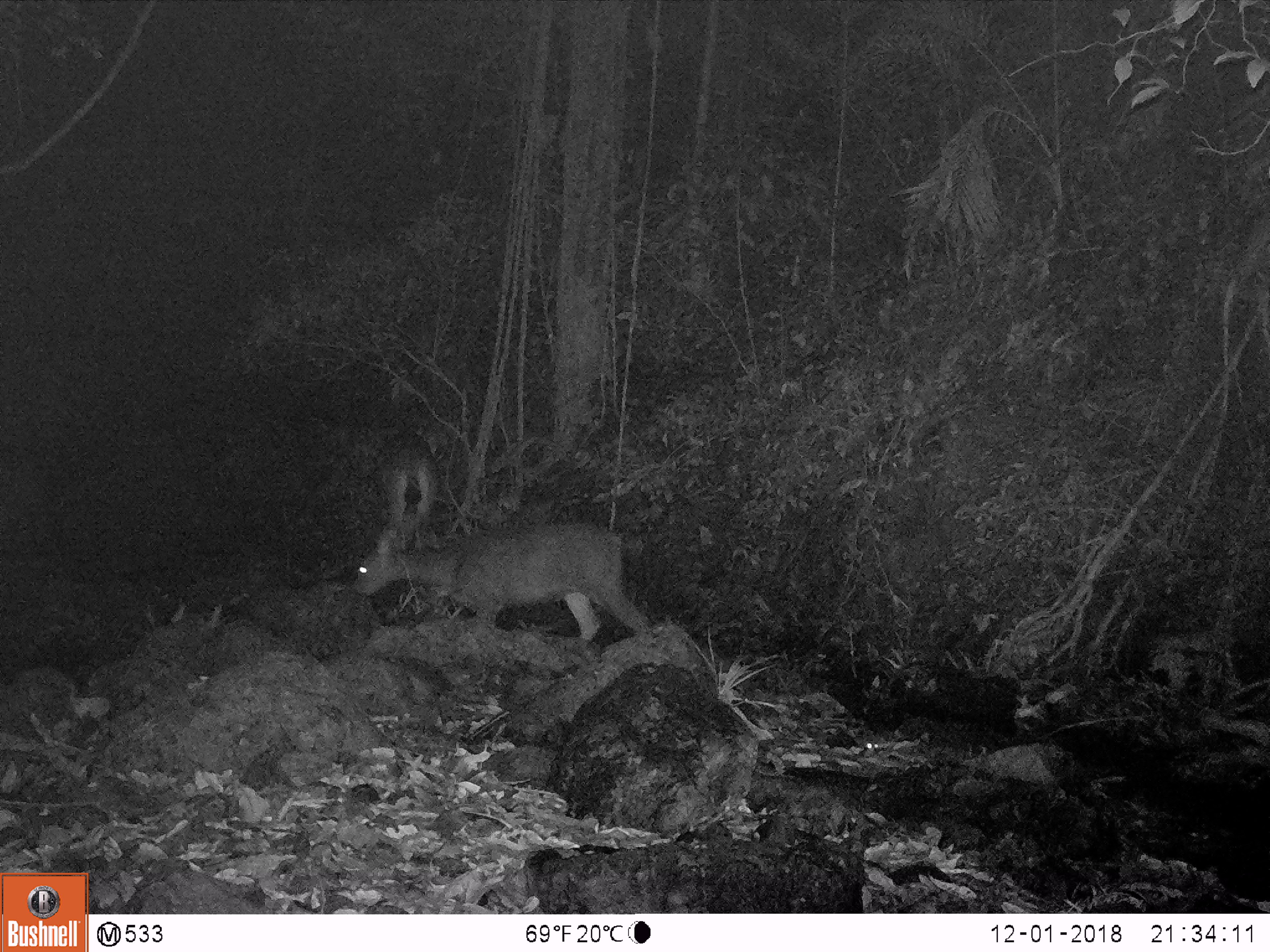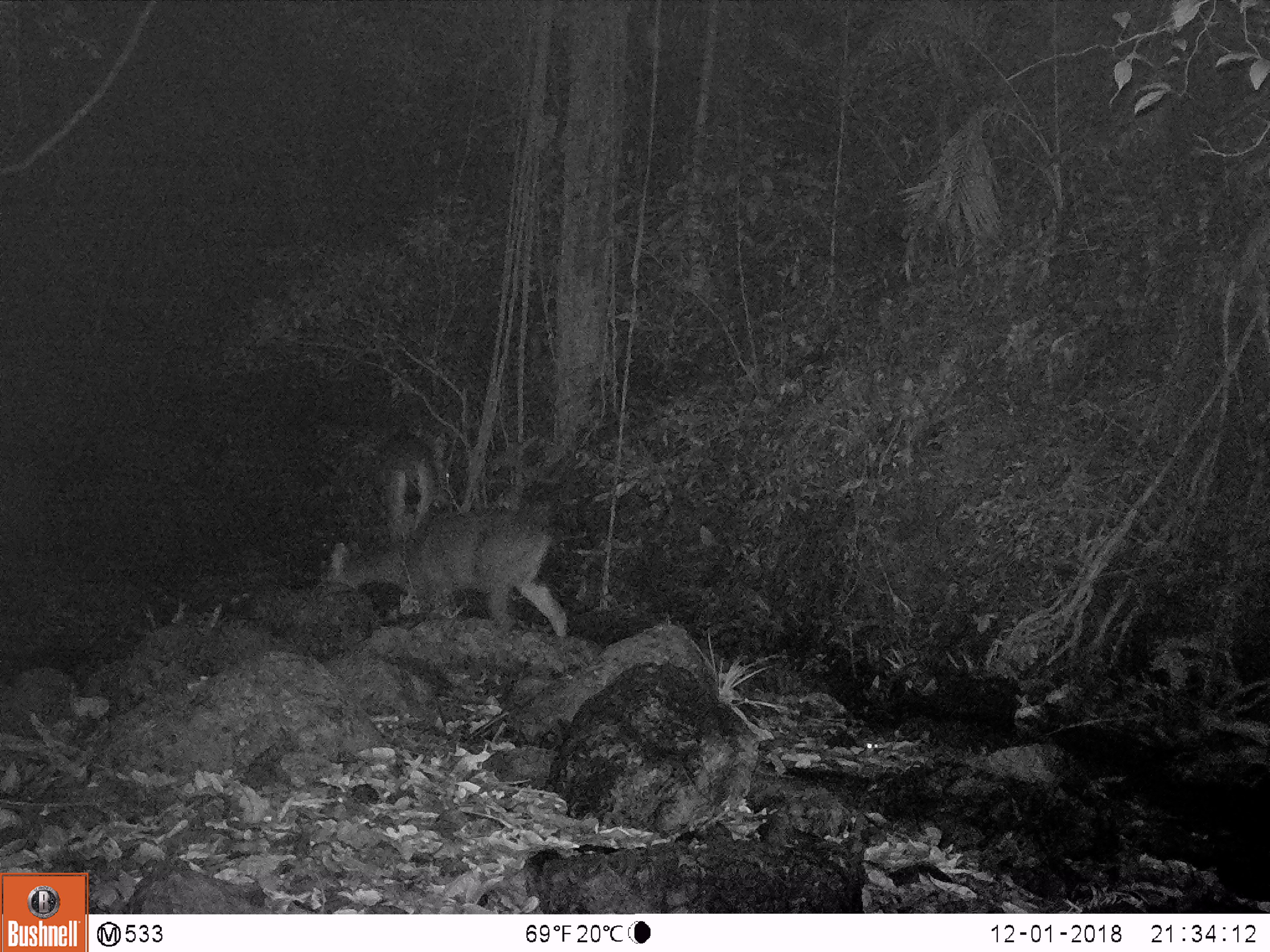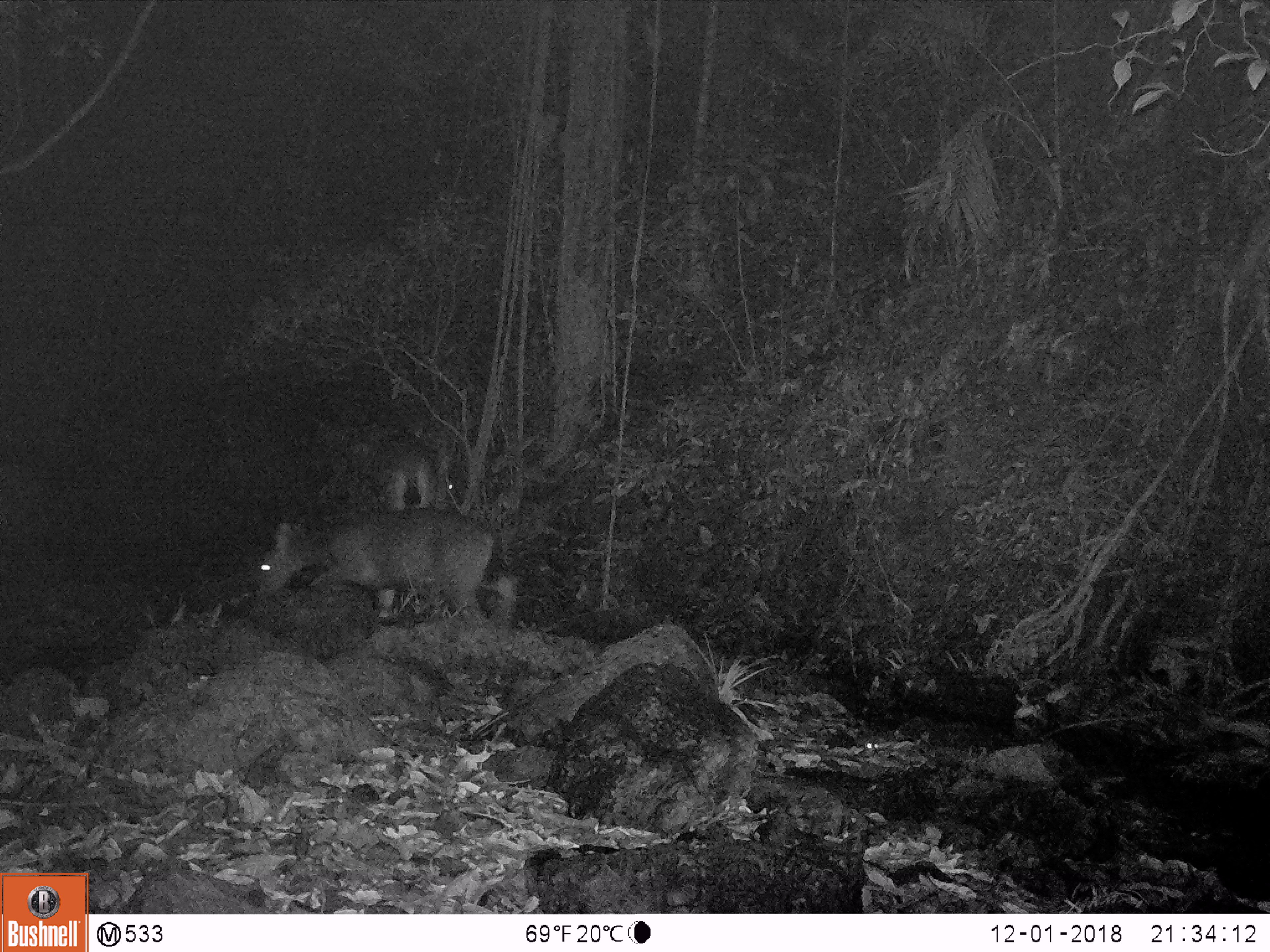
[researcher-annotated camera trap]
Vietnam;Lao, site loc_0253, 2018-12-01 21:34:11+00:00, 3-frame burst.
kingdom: Animalia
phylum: Chordata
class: Mammalia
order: Artiodactyla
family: Cervidae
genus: Rusa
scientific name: Rusa unicolor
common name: sambar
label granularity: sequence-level